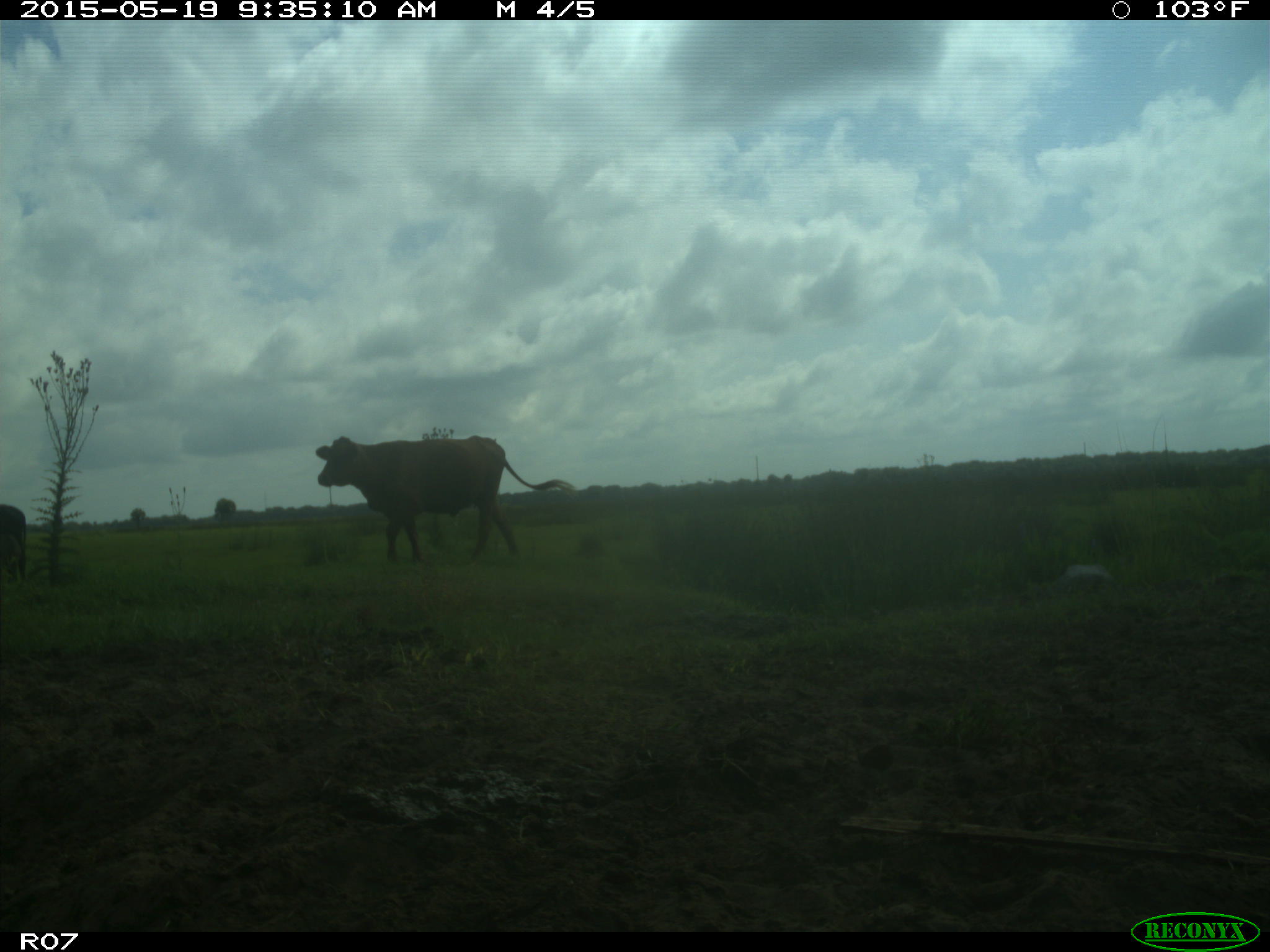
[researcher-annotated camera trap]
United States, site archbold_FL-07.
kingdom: Animalia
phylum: Chordata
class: Mammalia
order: Artiodactyla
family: Bovidae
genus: Bos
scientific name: Bos taurus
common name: domestic cow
Bos taurus (domestic cow).